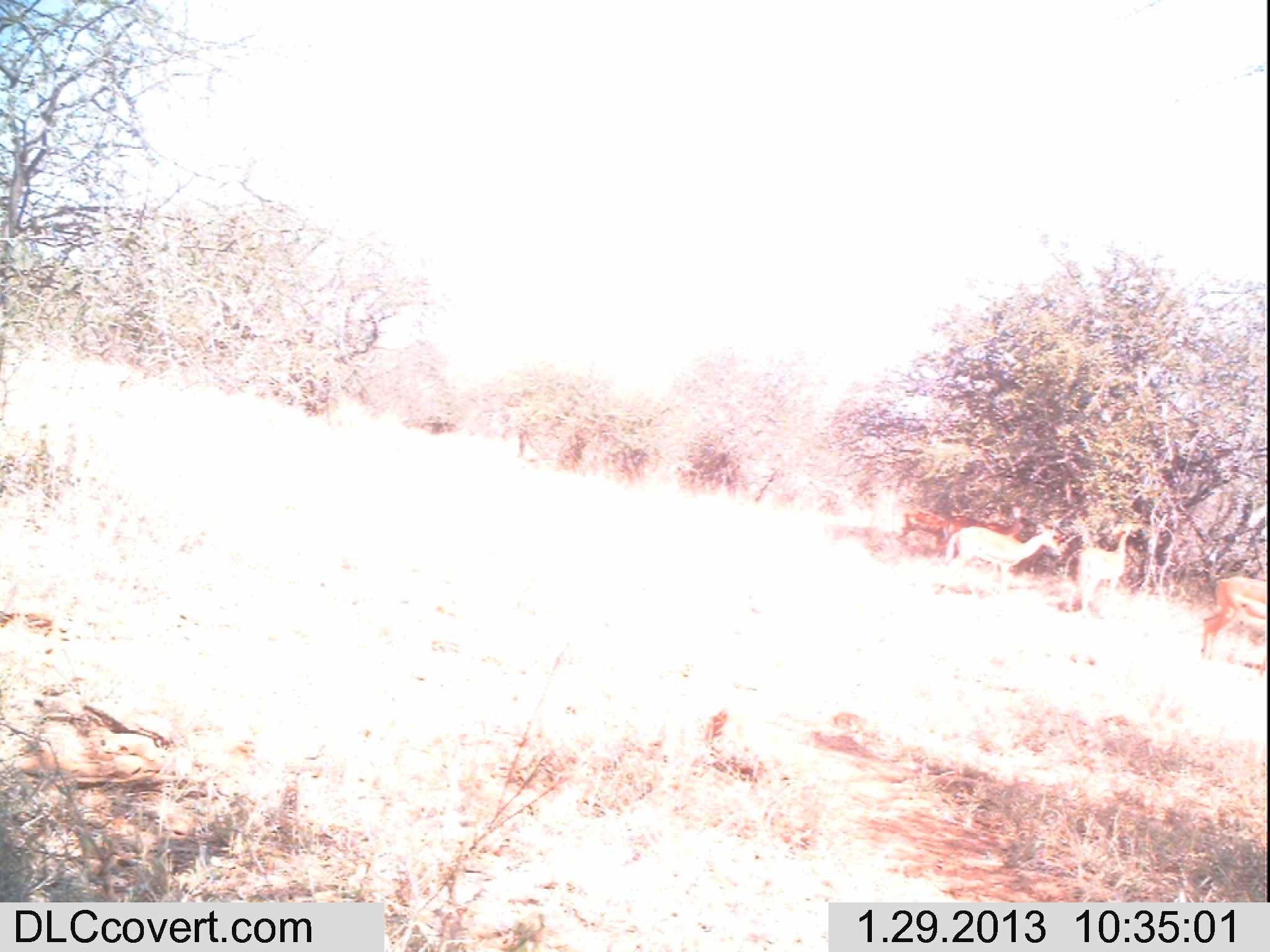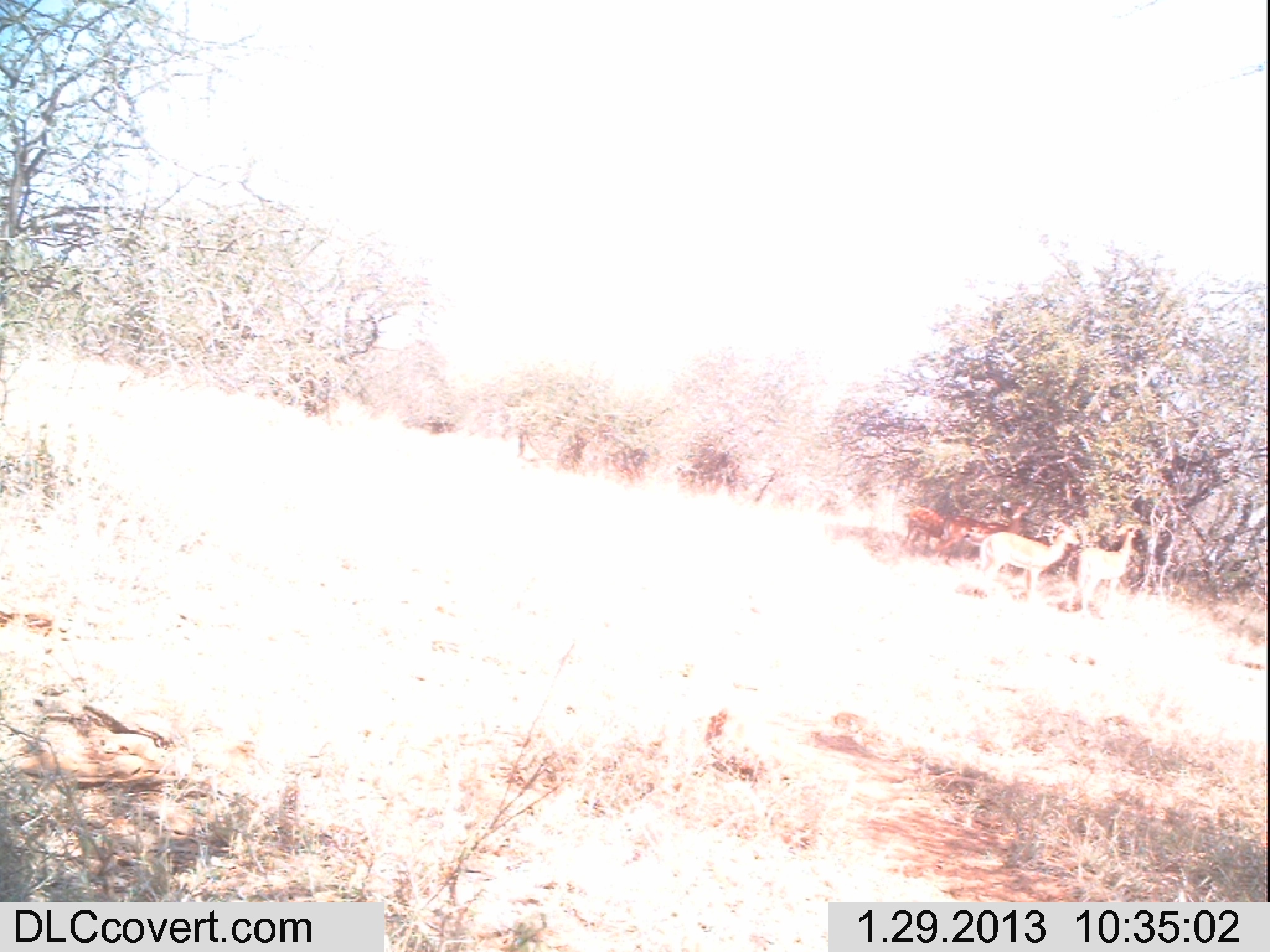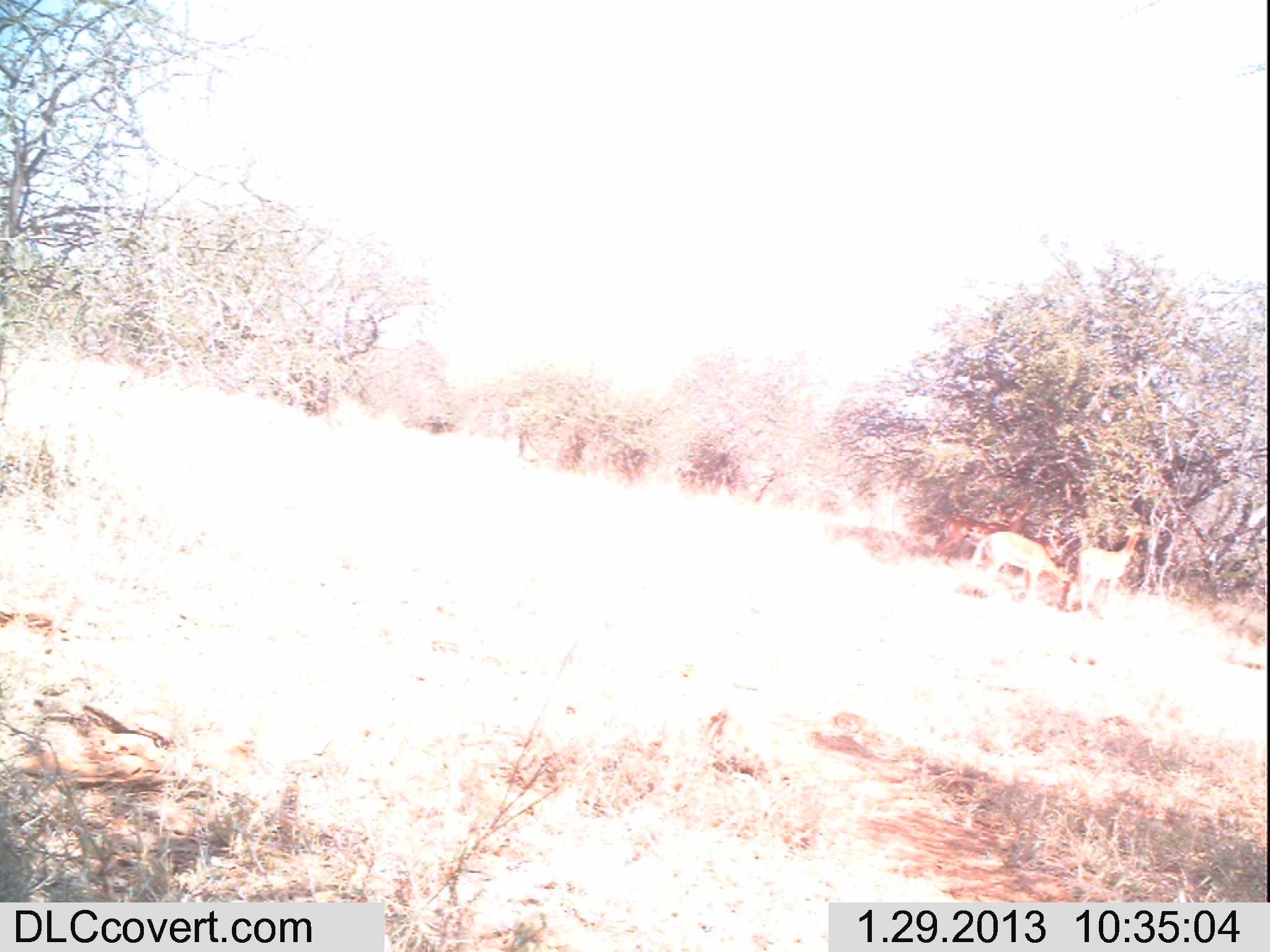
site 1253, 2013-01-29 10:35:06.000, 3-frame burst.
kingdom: Animalia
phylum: Chordata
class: Mammalia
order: Artiodactyla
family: Bovidae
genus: Aepyceros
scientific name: Aepyceros melampus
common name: impala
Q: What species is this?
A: Aepyceros melampus (impala).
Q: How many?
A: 5.